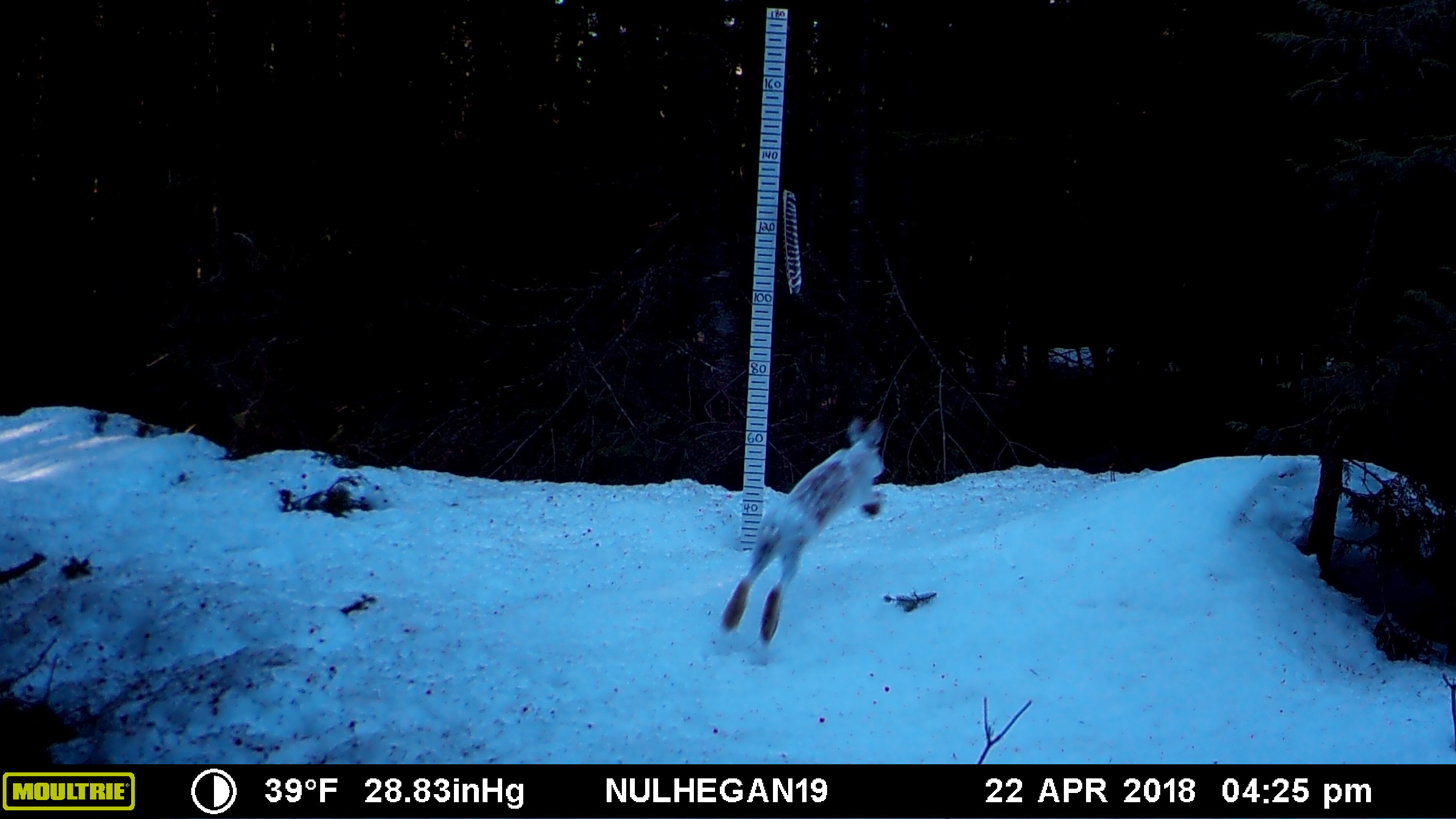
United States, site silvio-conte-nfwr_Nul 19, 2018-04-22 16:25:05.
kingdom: Animalia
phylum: Chordata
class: Mammalia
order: Lagomorpha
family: Leporidae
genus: Lepus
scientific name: Lepus americanus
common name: snowshoe hare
Snowshoe hare (Lepus americanus).